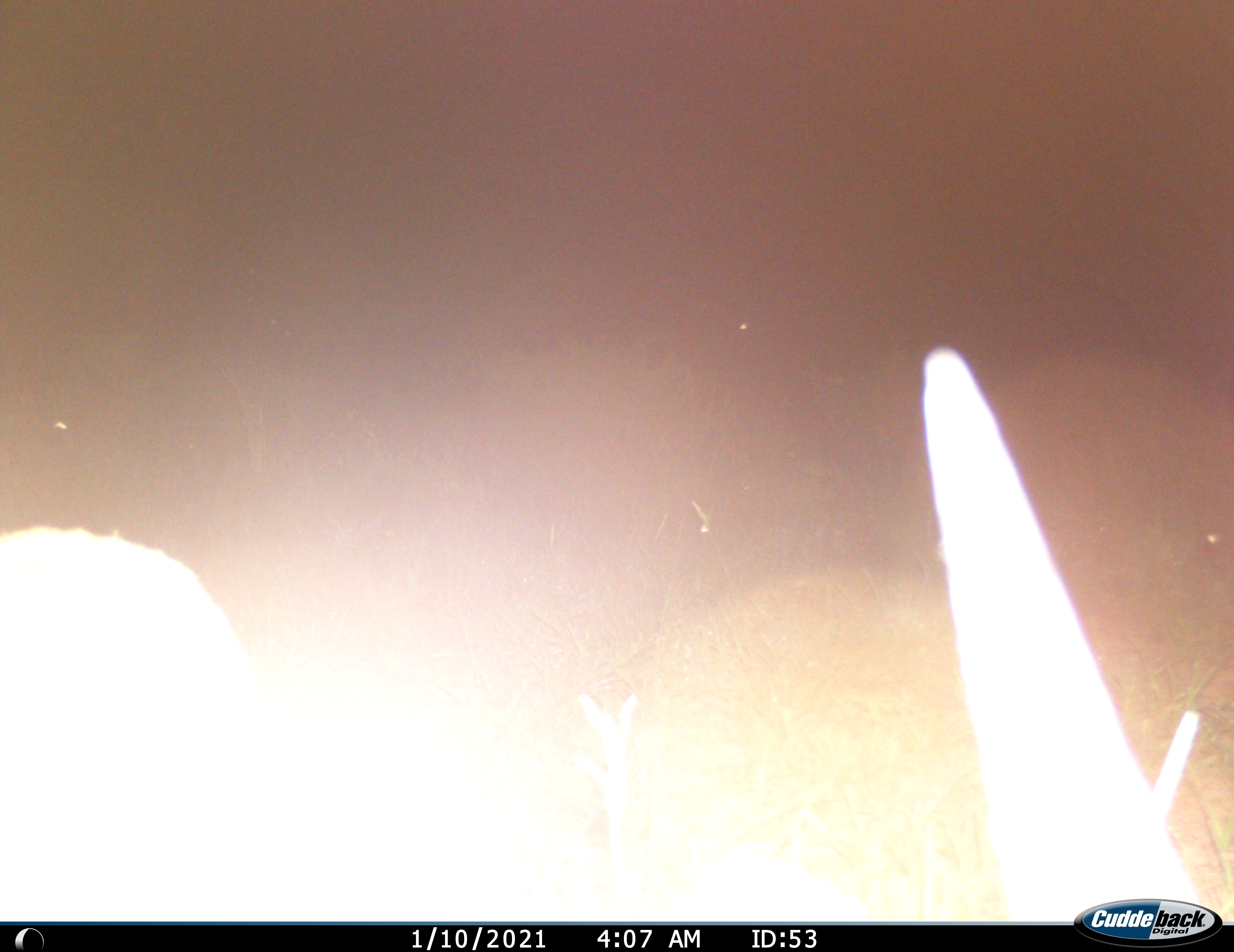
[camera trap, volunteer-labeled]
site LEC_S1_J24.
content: unidentified animal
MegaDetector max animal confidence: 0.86